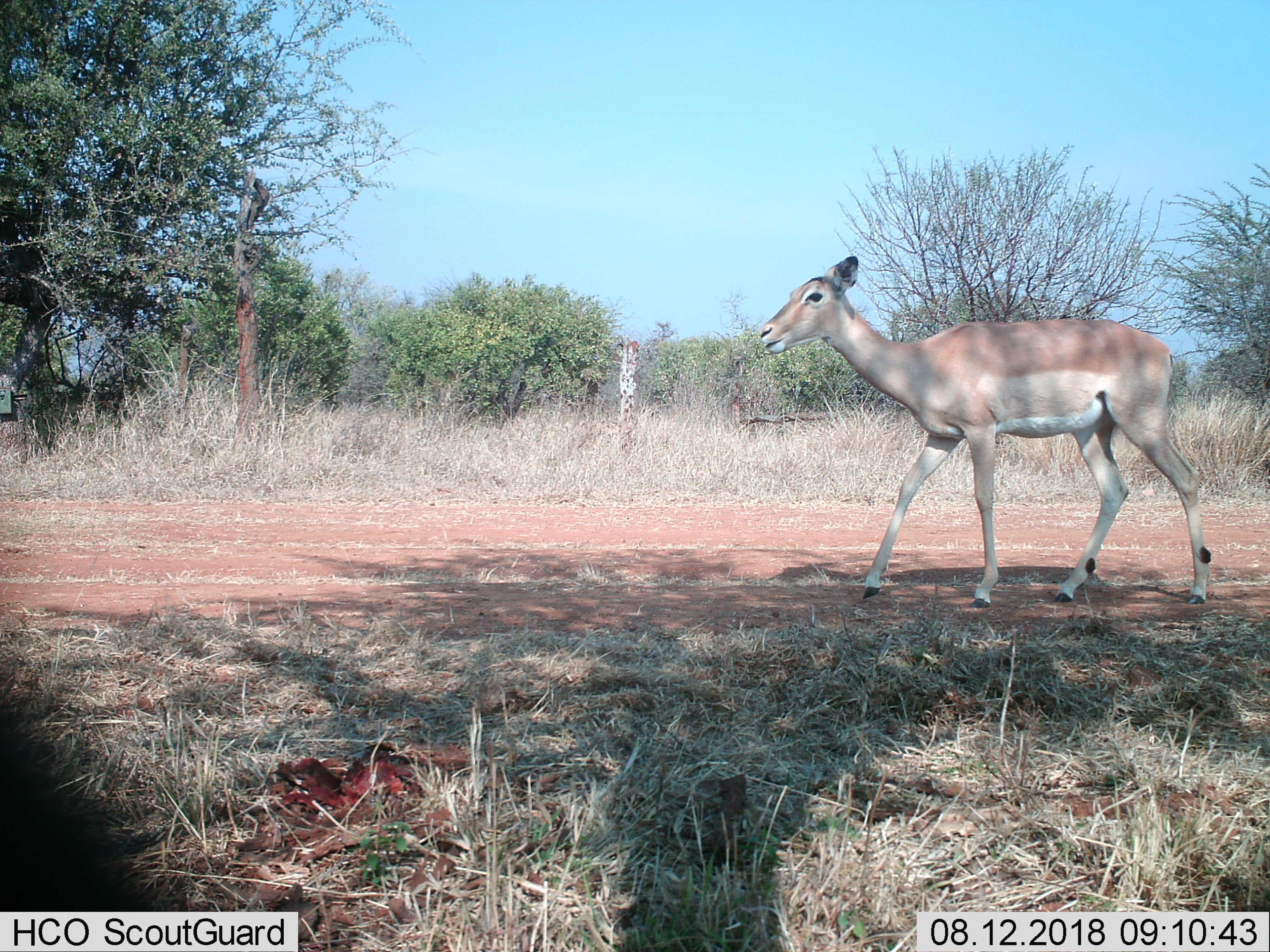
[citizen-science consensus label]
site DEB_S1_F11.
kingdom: Animalia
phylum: Chordata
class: Mammalia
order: Artiodactyla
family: Bovidae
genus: Aepyceros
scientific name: Aepyceros melampus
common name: impala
Impala (Aepyceros melampus), count 1. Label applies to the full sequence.